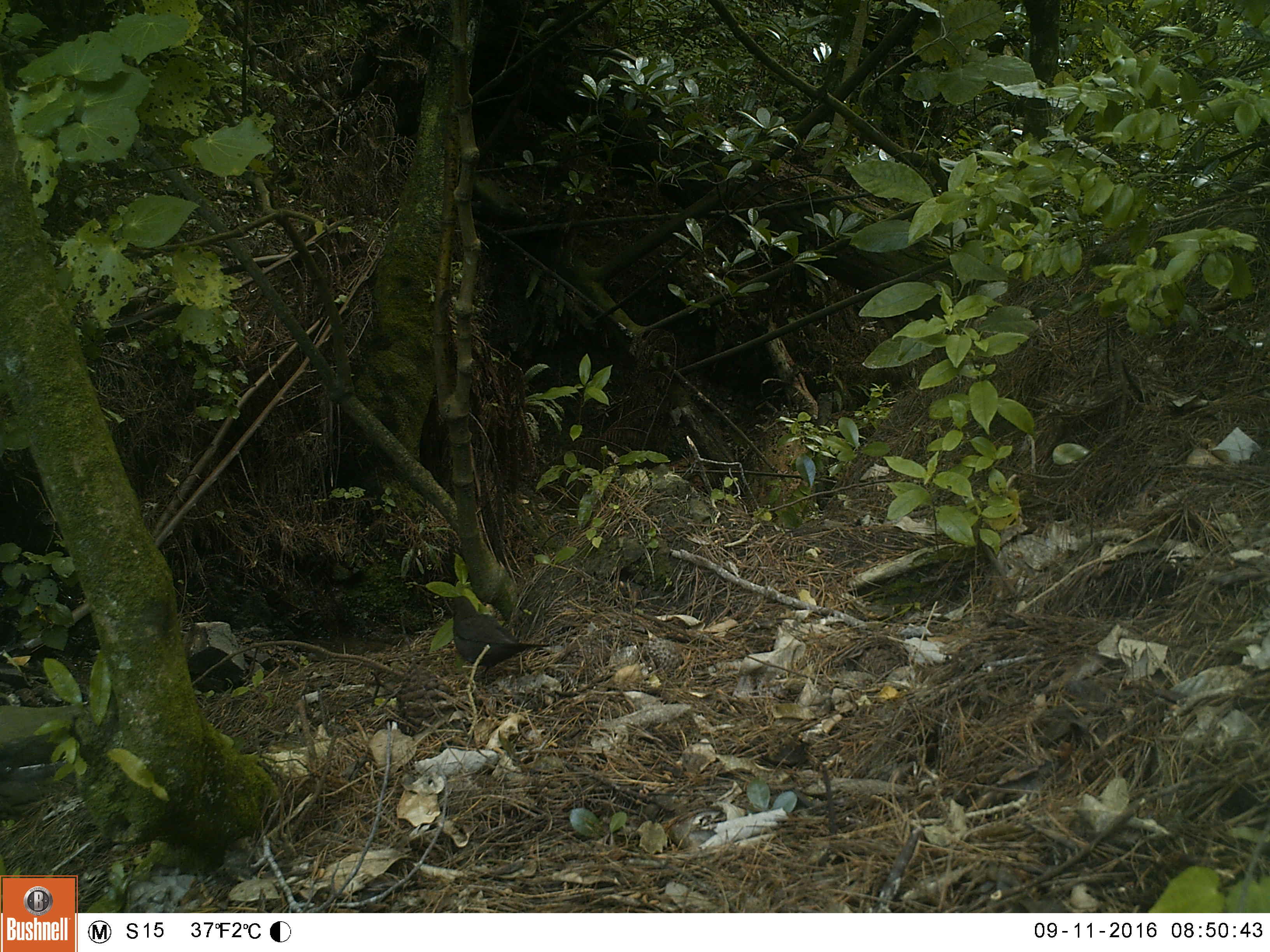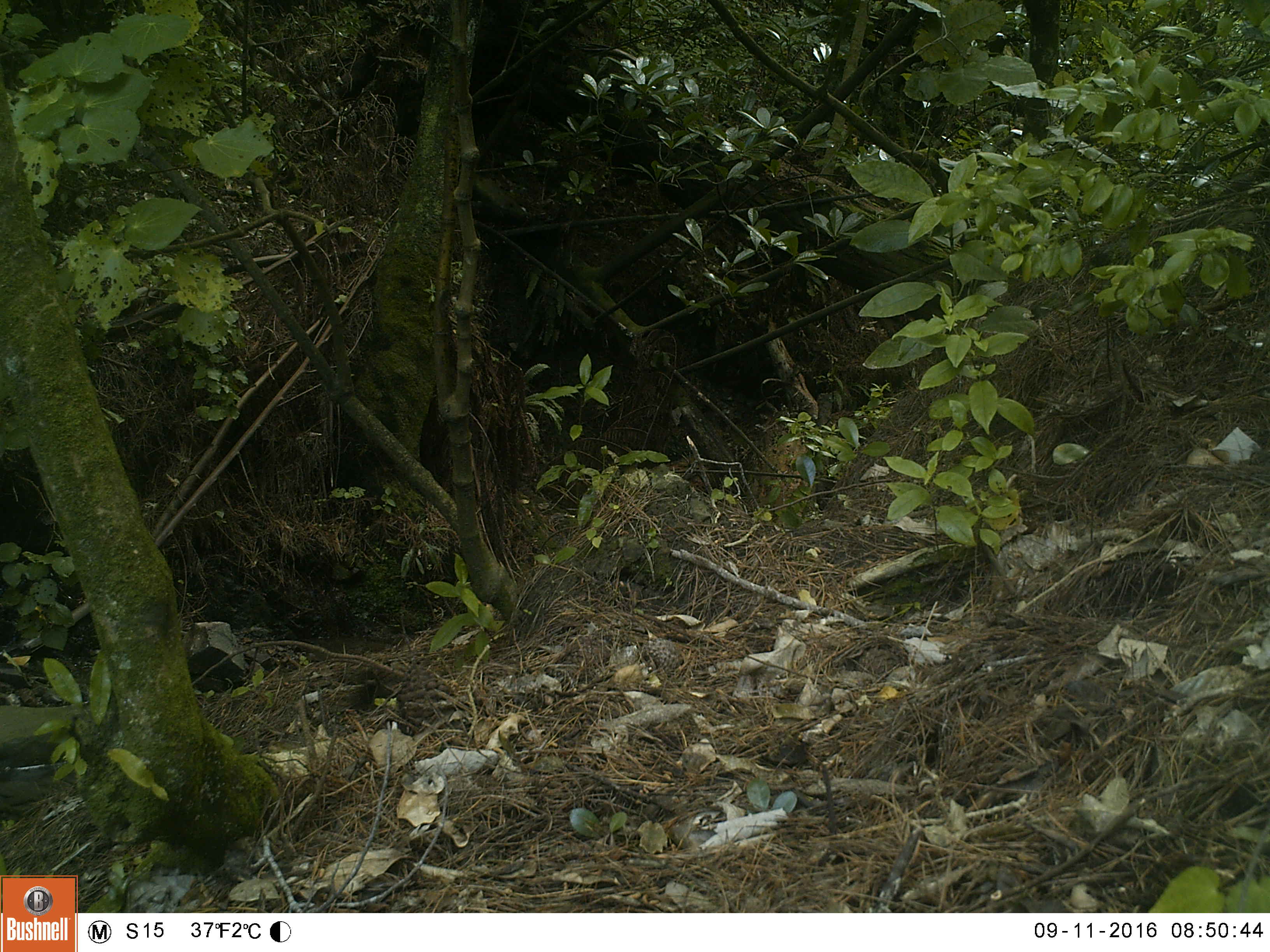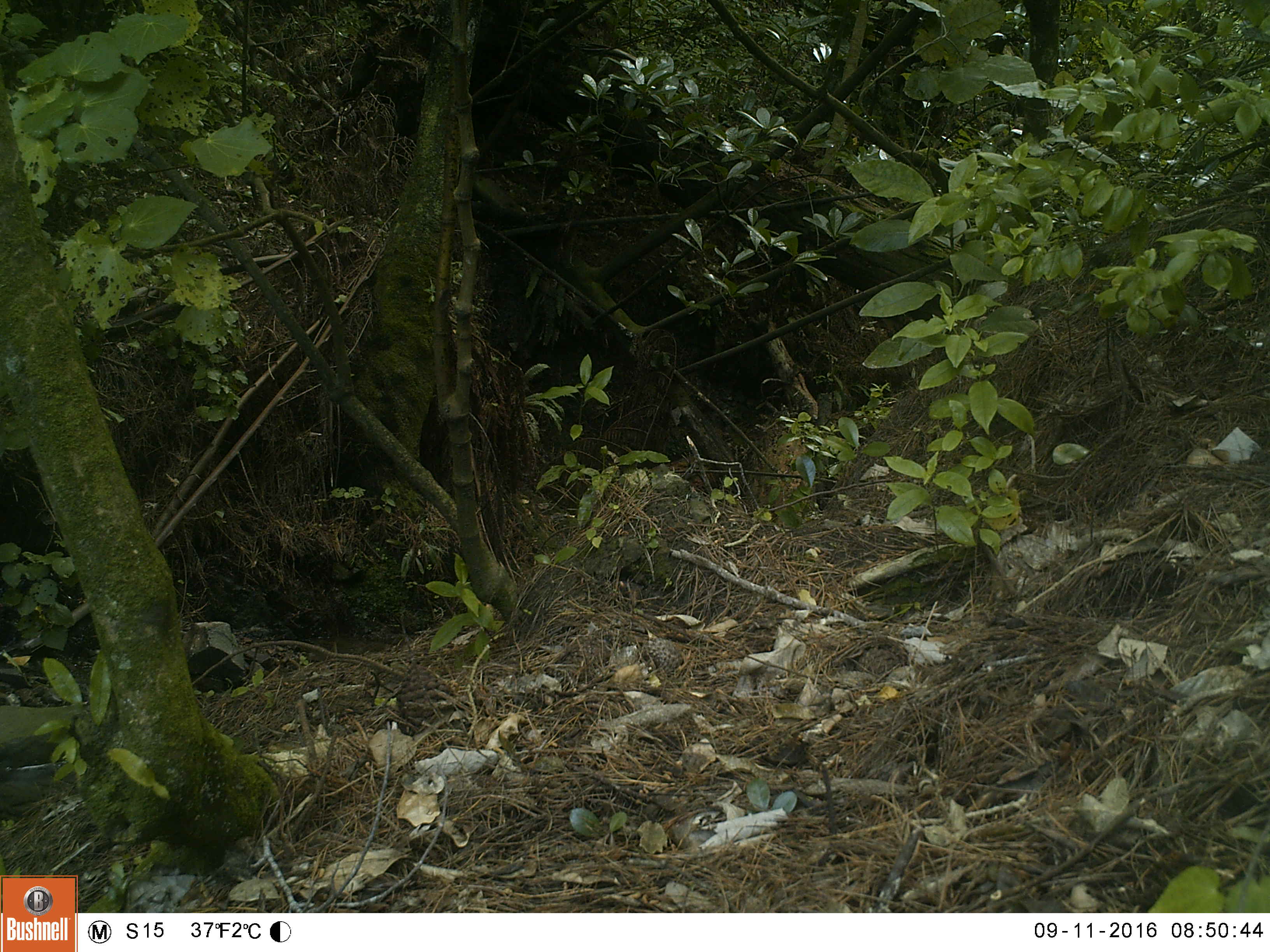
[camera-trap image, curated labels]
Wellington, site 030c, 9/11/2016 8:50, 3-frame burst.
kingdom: Animalia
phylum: Chordata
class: Aves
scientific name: Aves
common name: bird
Bird (Aves).